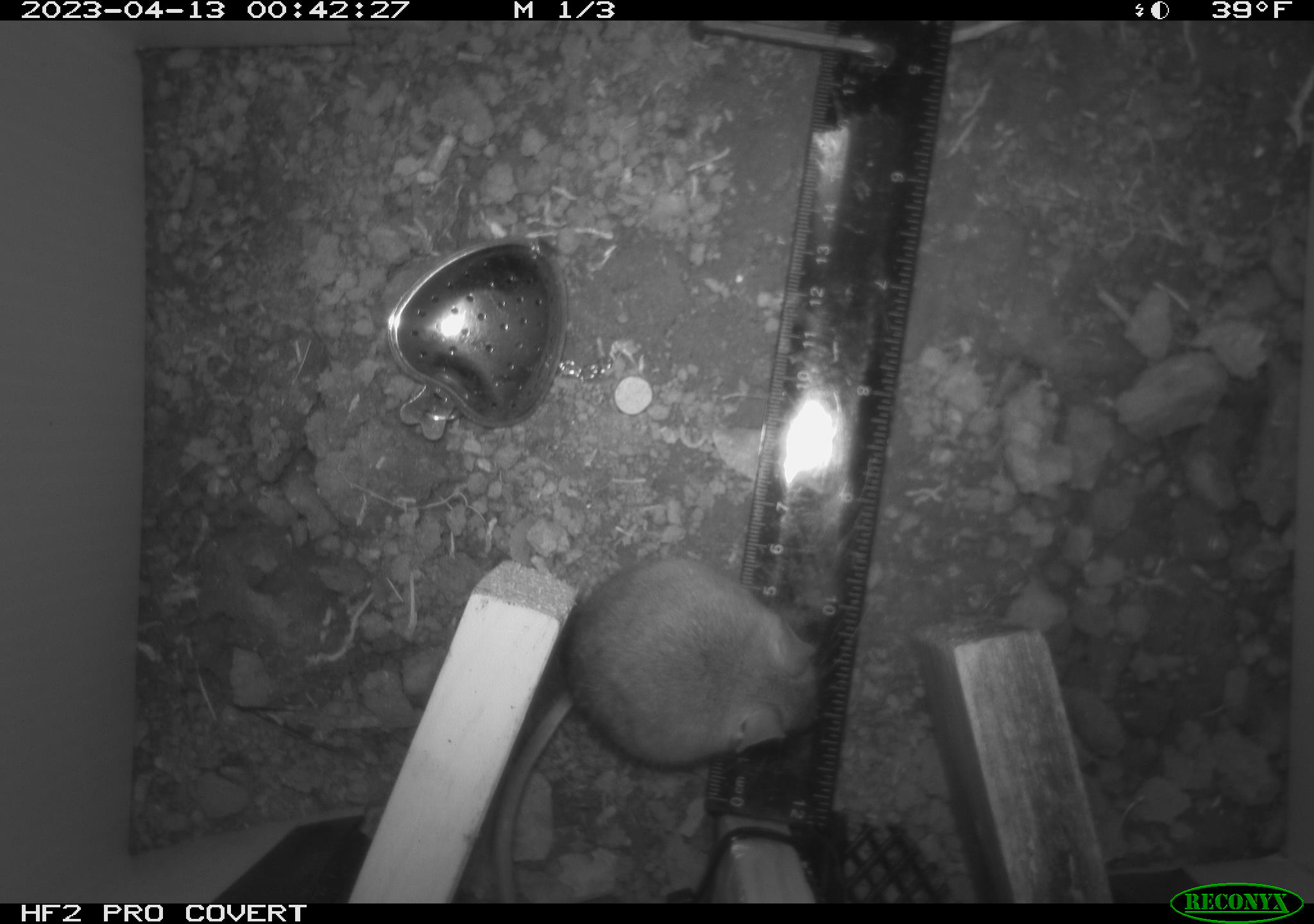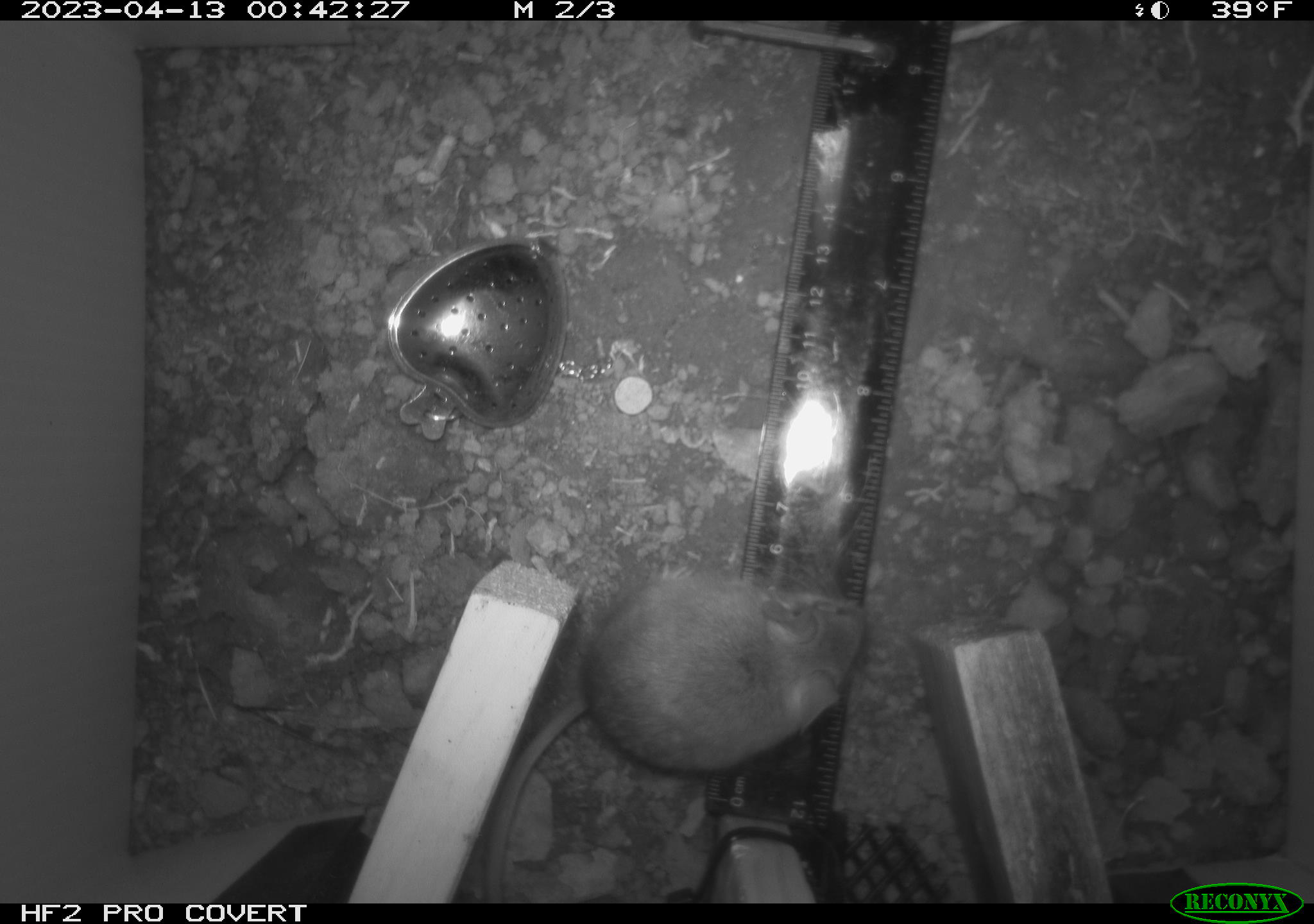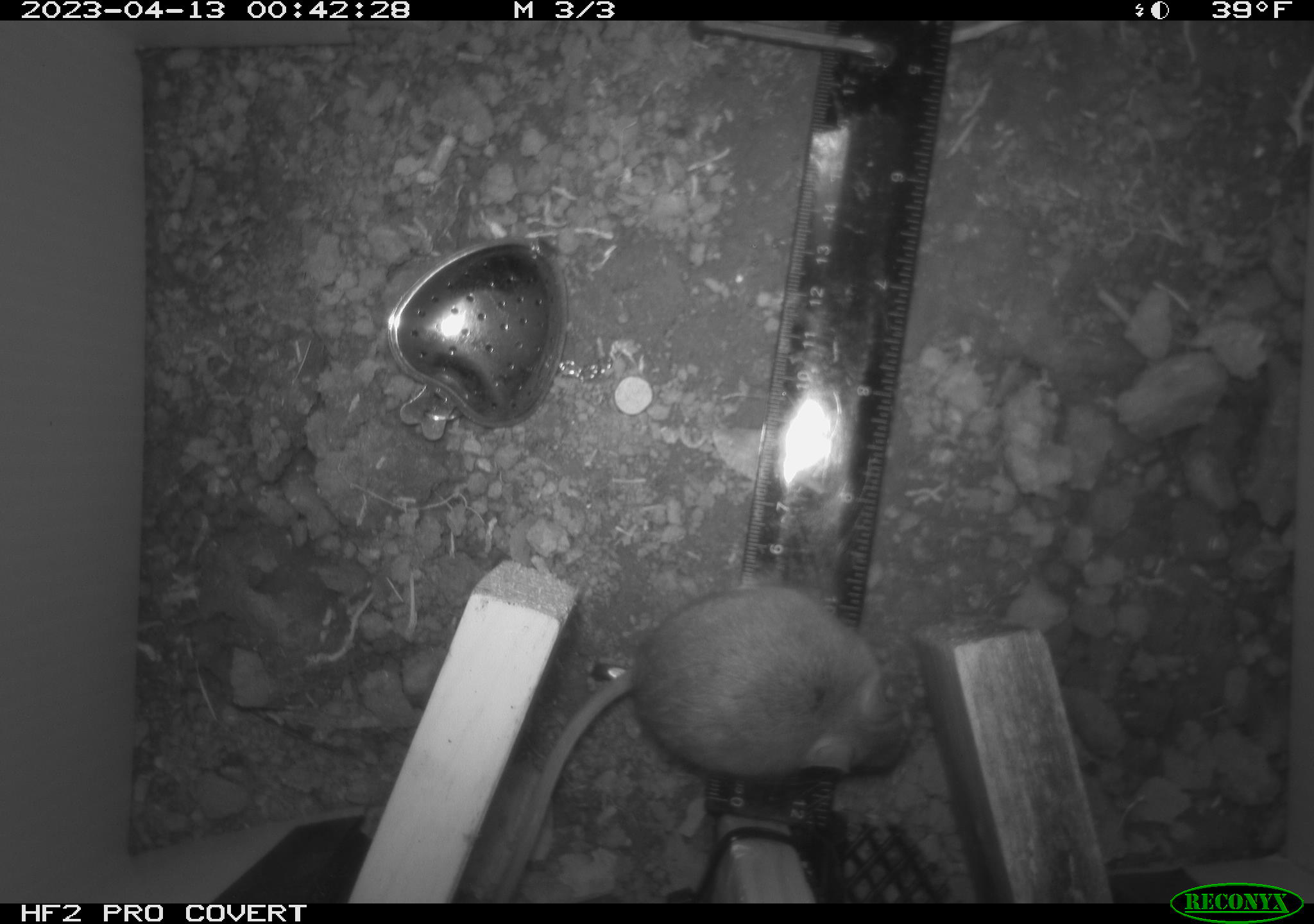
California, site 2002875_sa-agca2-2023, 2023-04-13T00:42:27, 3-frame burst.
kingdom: Animalia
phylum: Chordata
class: Mammalia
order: Rodentia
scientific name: Rodentia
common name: mouse species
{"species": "mouse species (Rodentia)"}